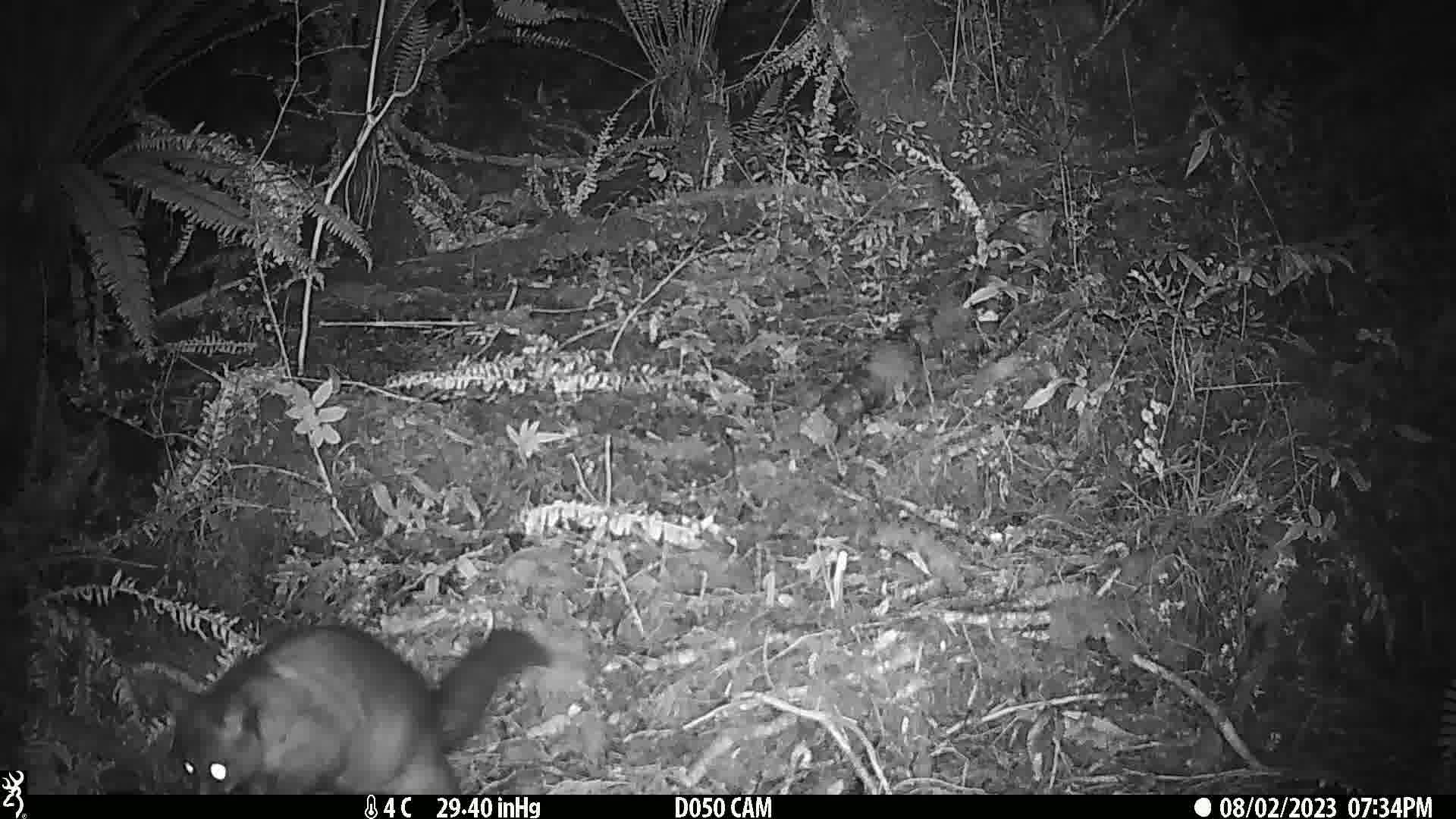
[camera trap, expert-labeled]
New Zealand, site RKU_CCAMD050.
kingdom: Animalia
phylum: Chordata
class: Mammalia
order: Diprotodontia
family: Phalangeridae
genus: Trichosurus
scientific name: Trichosurus vulpecula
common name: common brushtail possum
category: possum